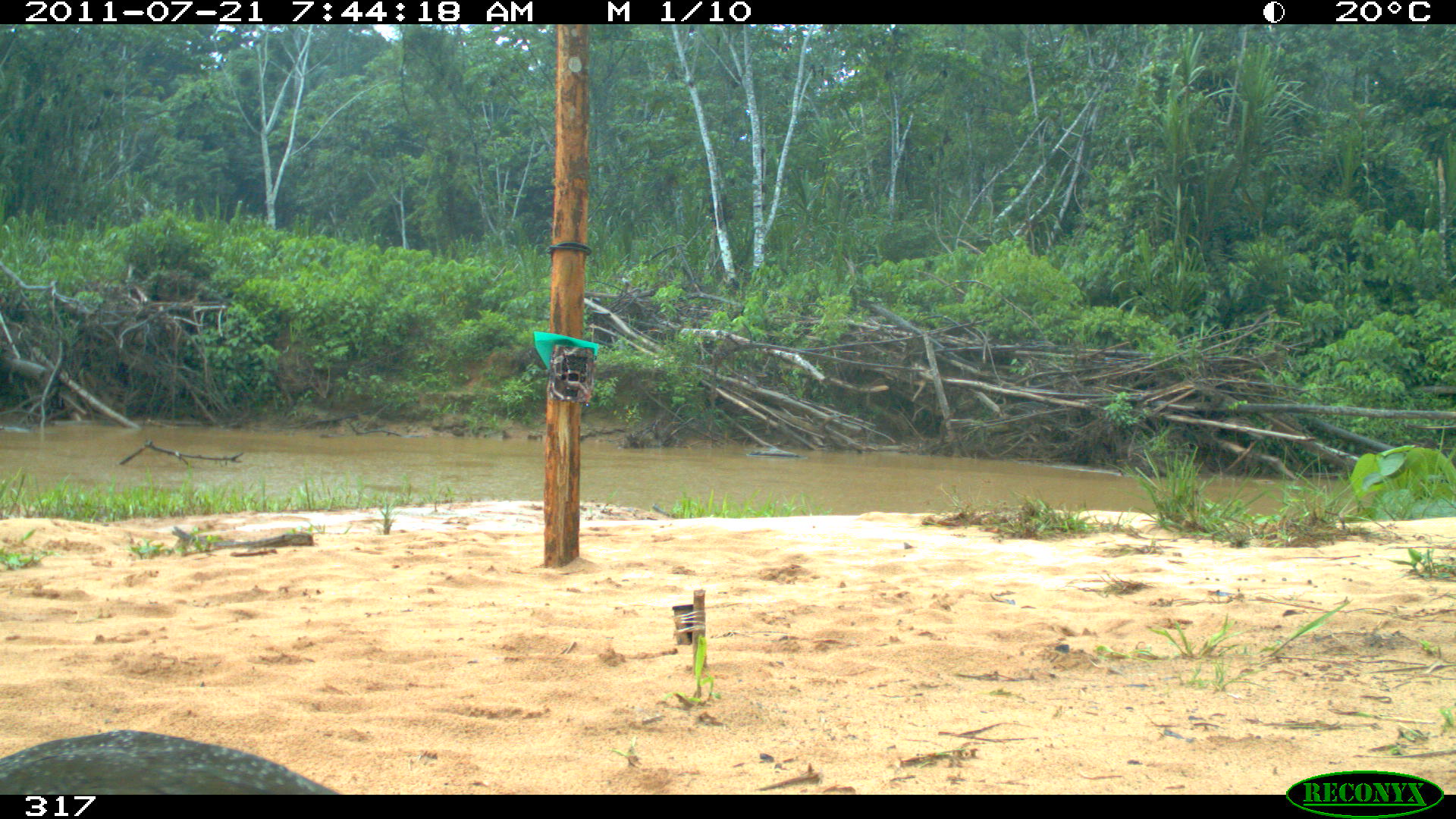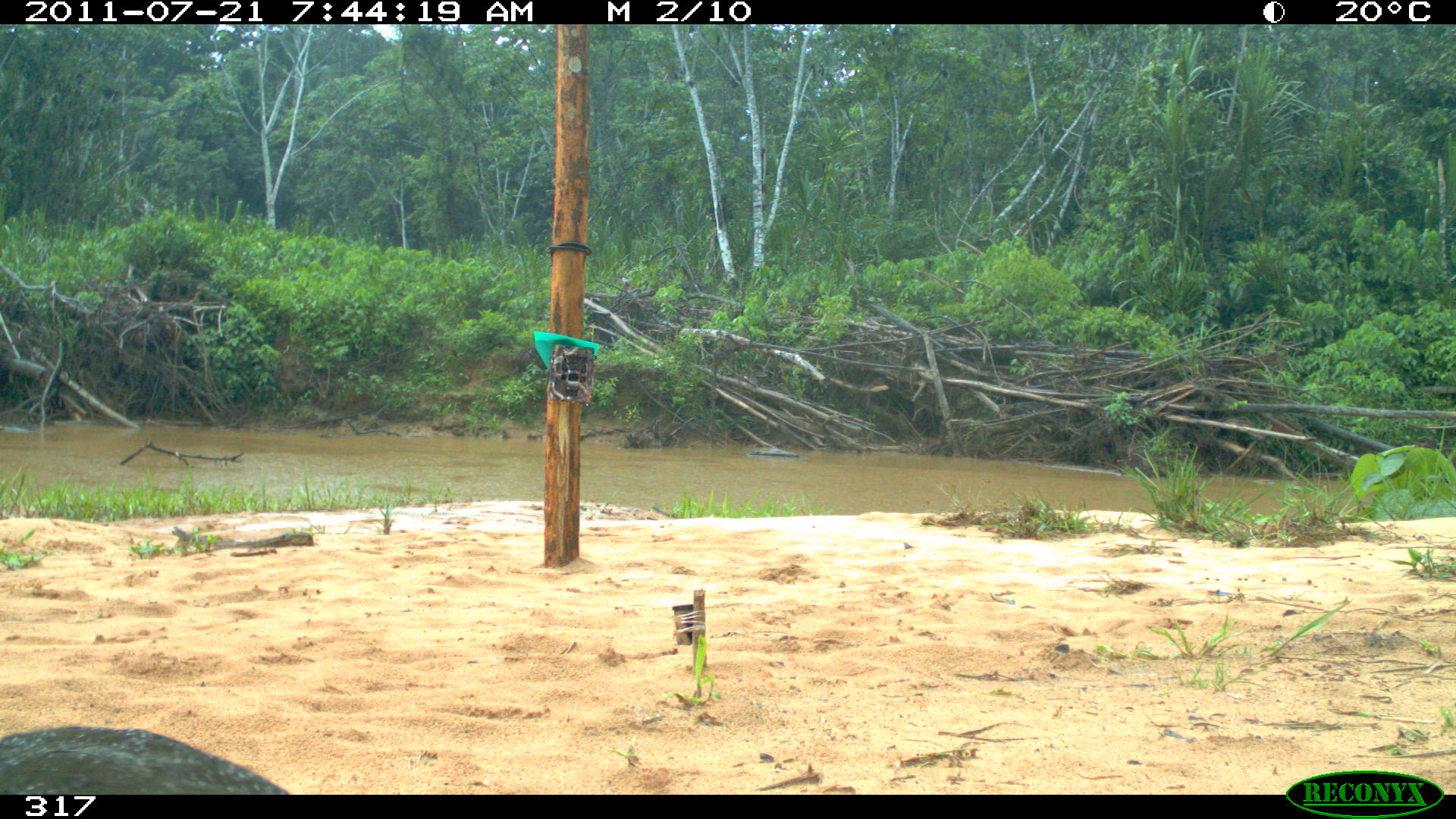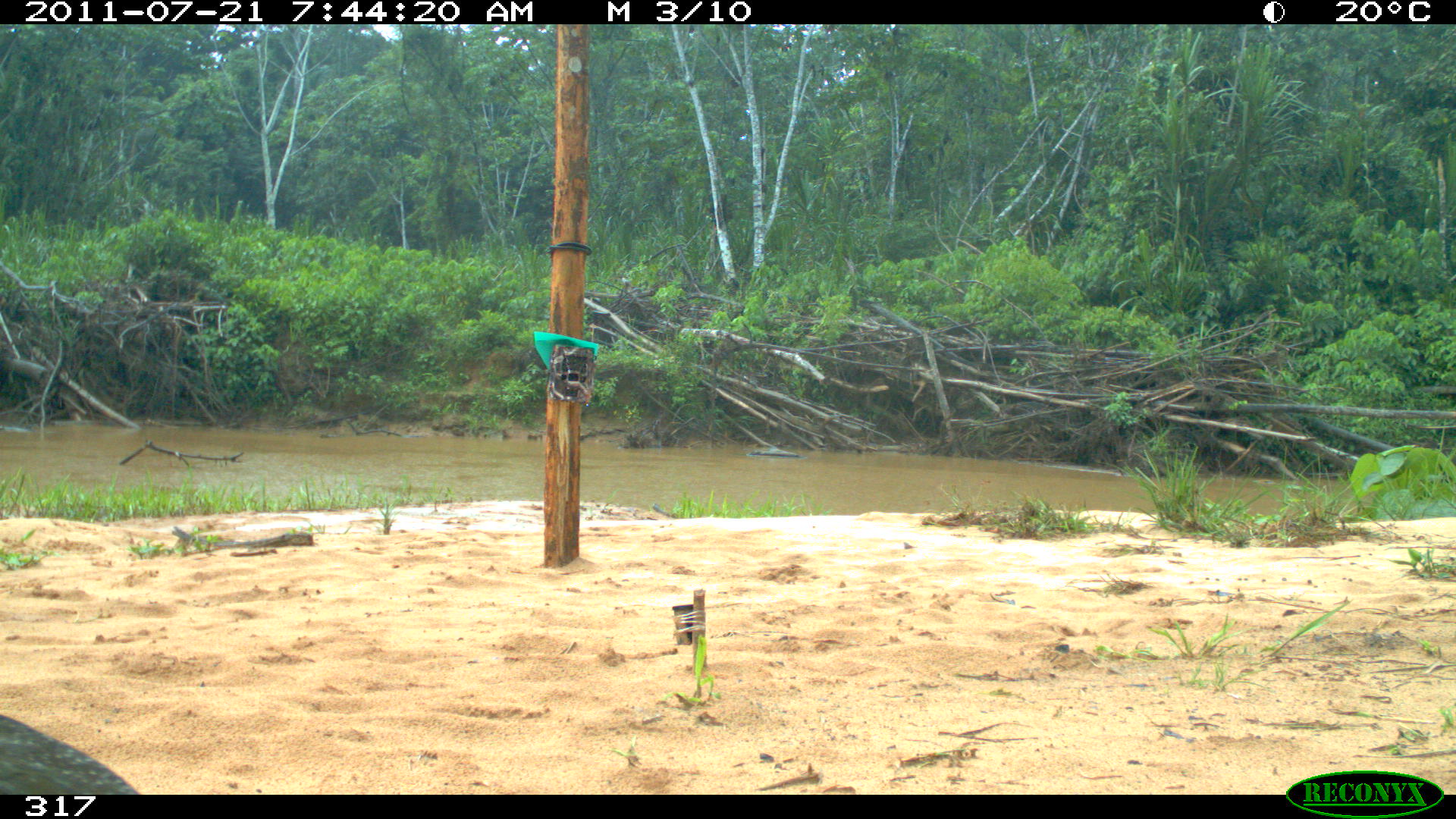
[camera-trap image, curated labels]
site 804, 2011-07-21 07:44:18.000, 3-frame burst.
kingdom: Animalia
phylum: Chordata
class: Aves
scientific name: Aves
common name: bird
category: unknown bird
Unknown bird (bird) (Aves).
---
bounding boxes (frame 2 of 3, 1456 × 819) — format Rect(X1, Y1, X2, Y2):
unknown bird: Rect(0, 723, 290, 793)